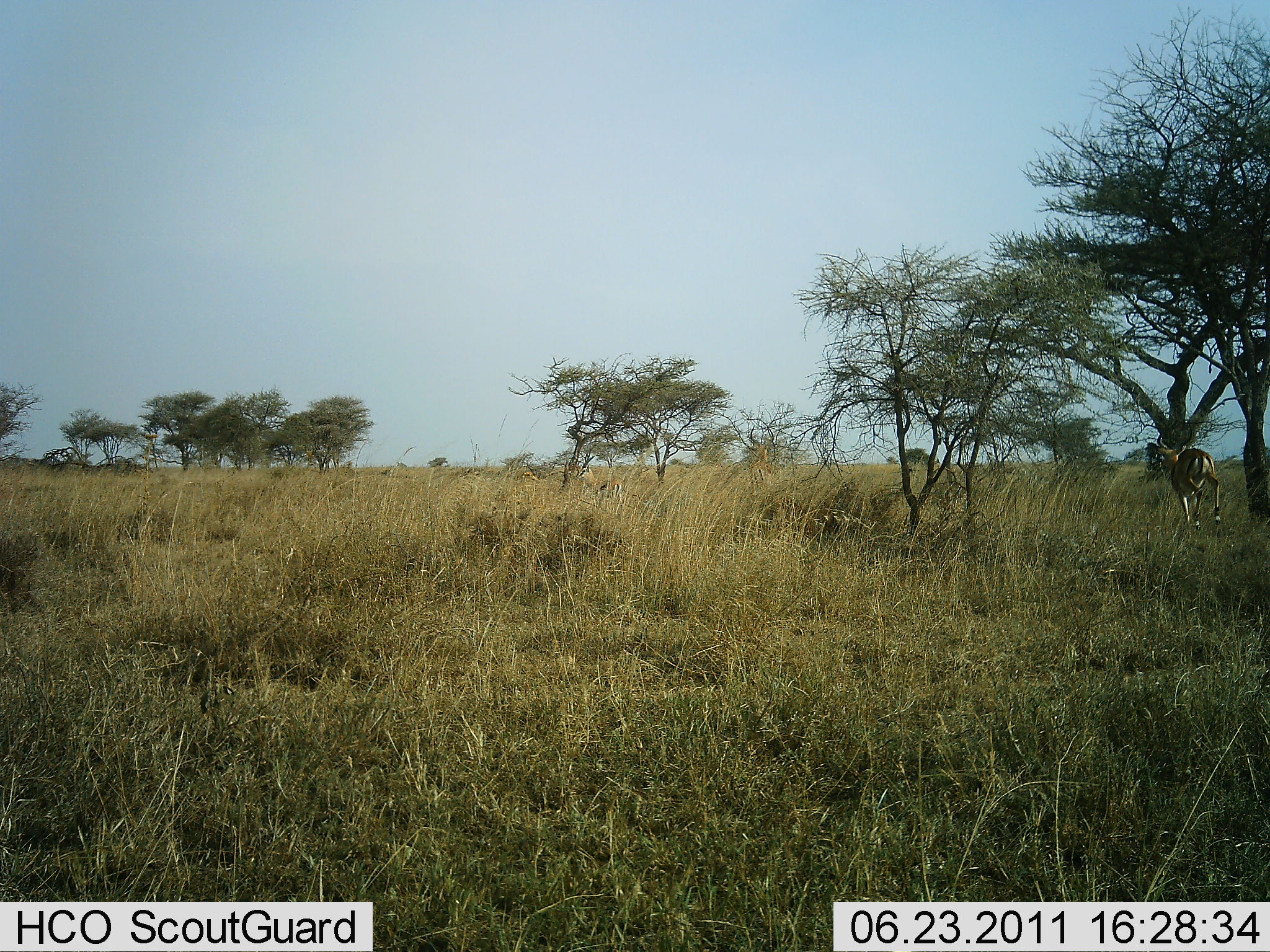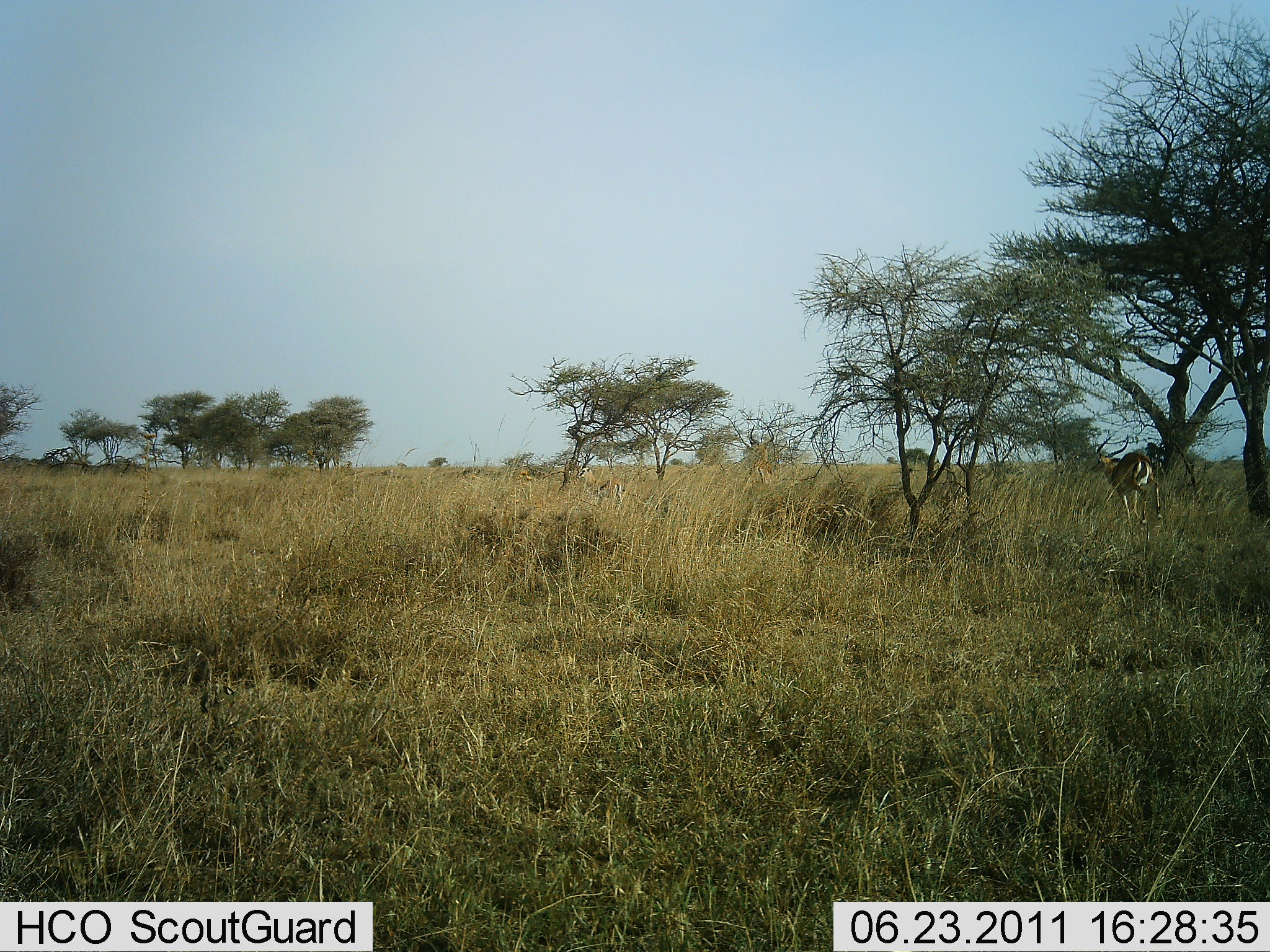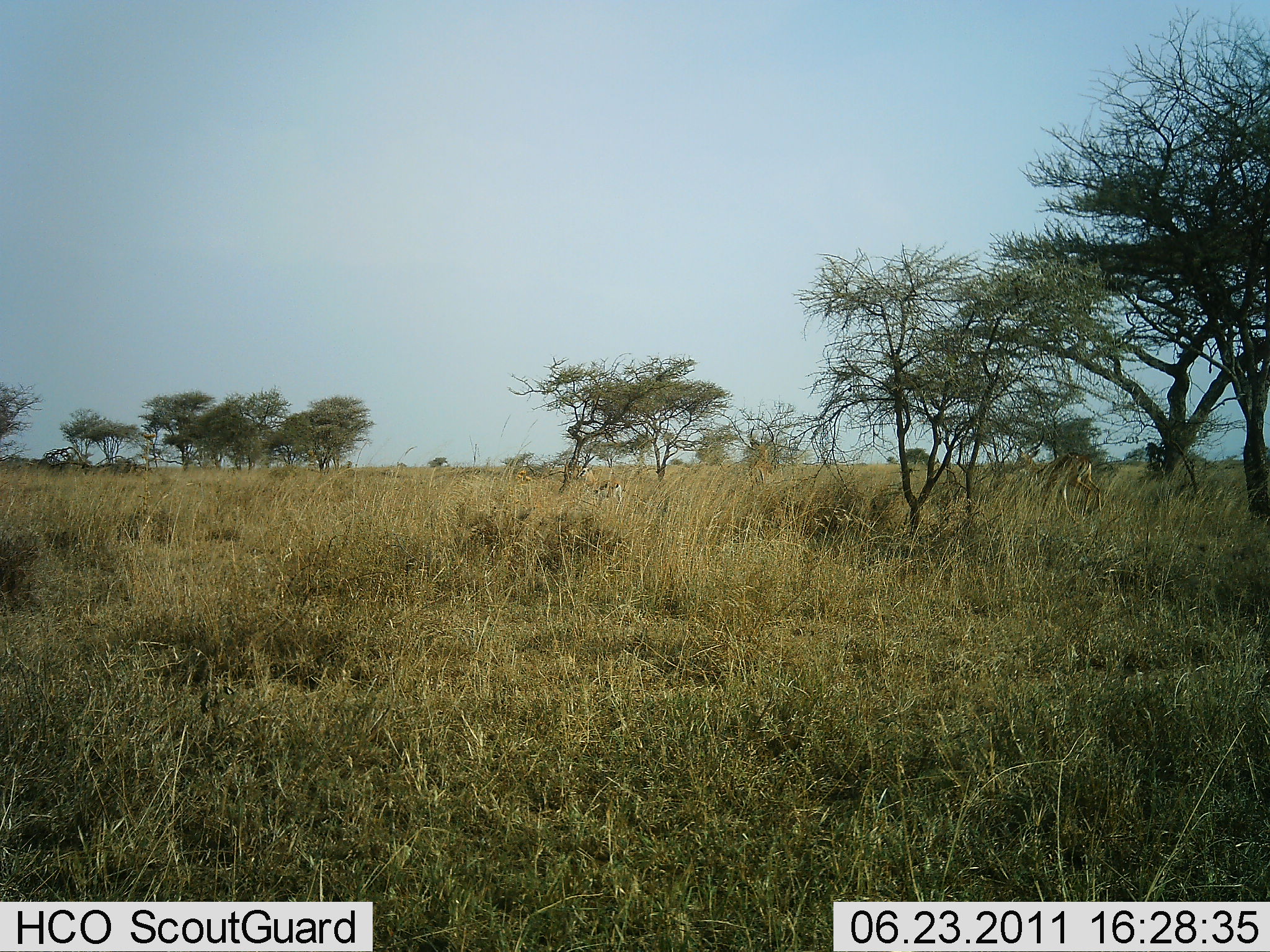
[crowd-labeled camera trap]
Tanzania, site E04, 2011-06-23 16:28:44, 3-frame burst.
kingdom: Animalia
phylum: Chordata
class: Mammalia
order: Artiodactyla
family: Bovidae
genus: Eudorcas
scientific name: Eudorcas thomsonii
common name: thomson's gazelle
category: gazellethomsons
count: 1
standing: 0%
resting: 0%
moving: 100%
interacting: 0%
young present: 0%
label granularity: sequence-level